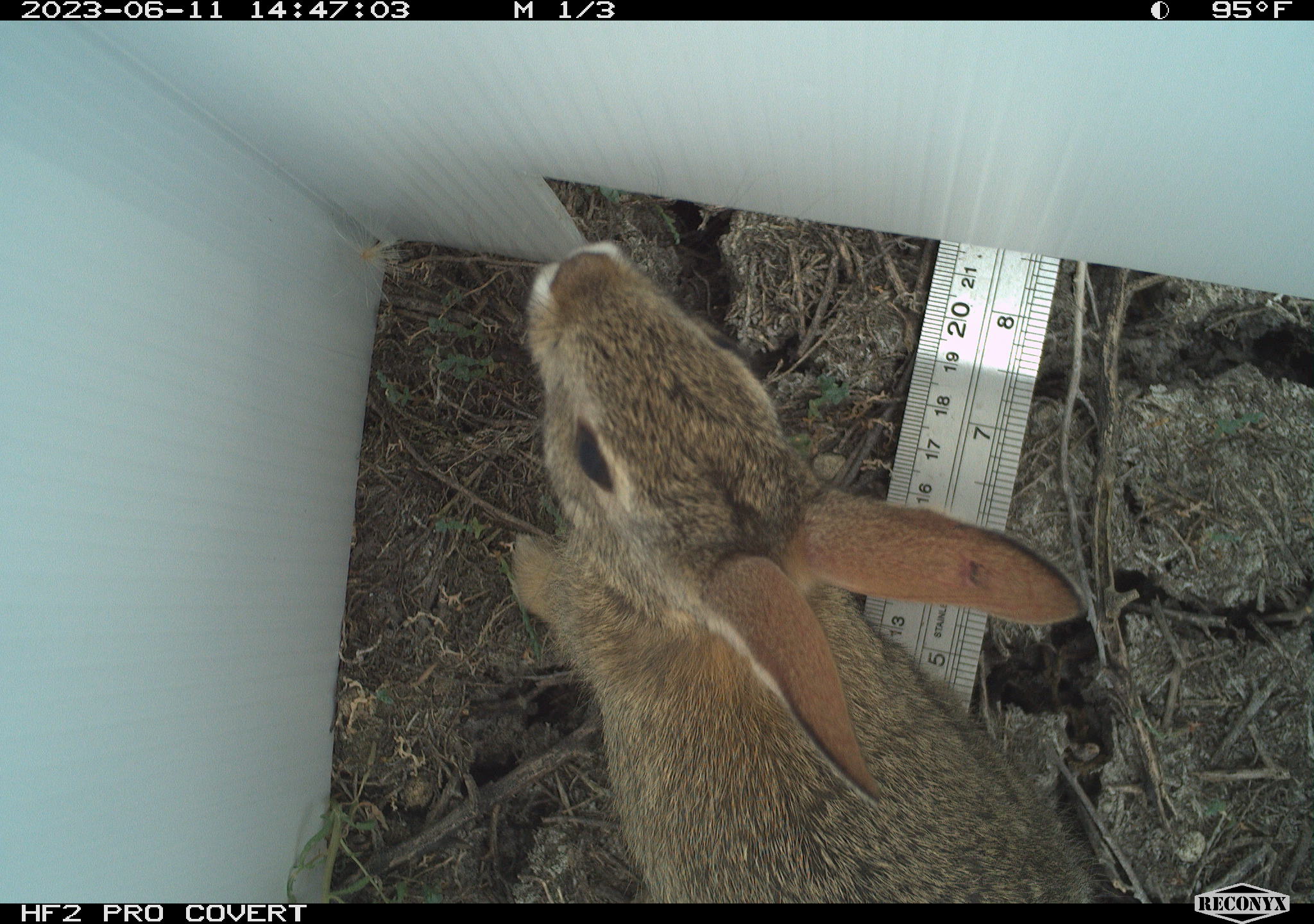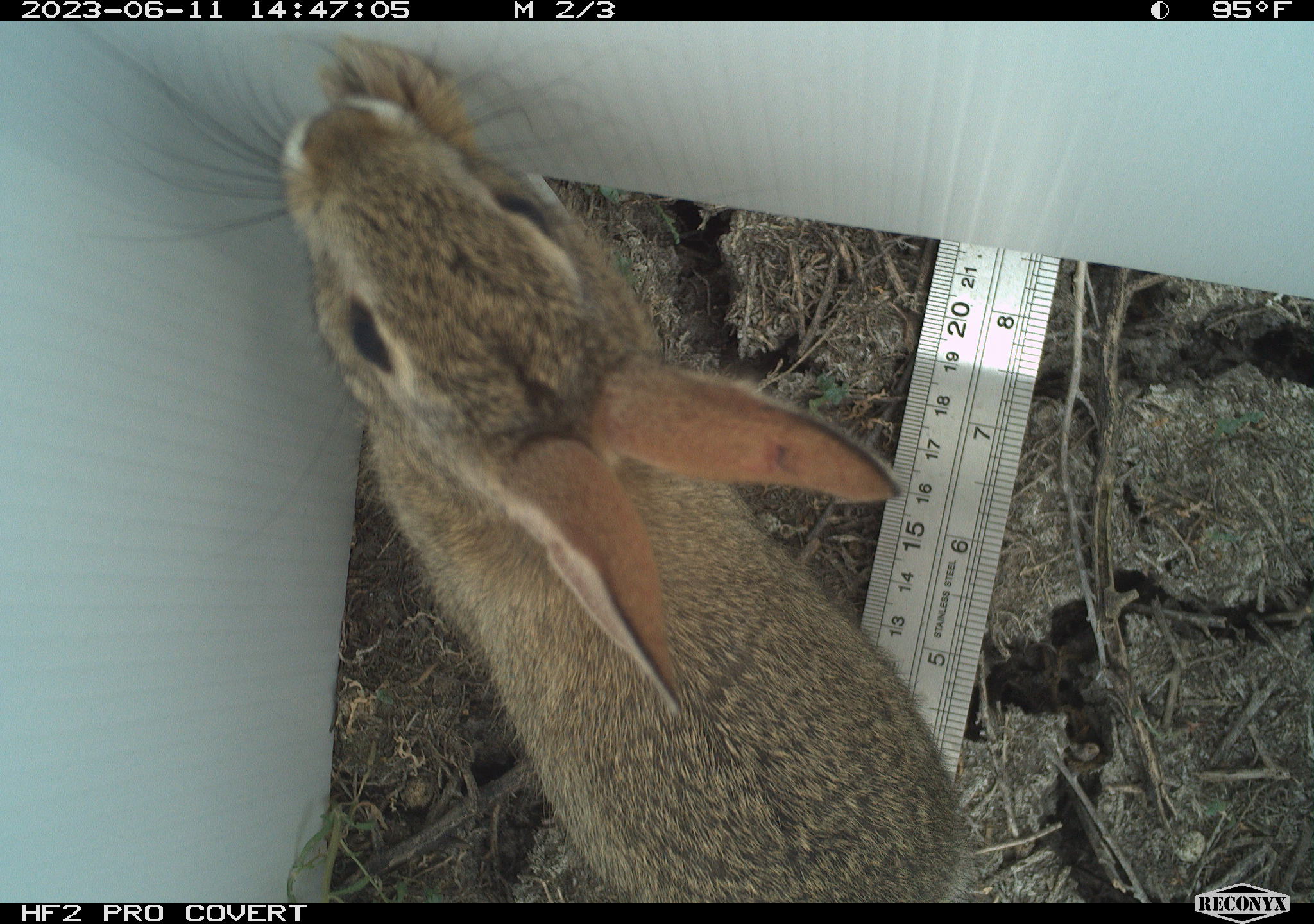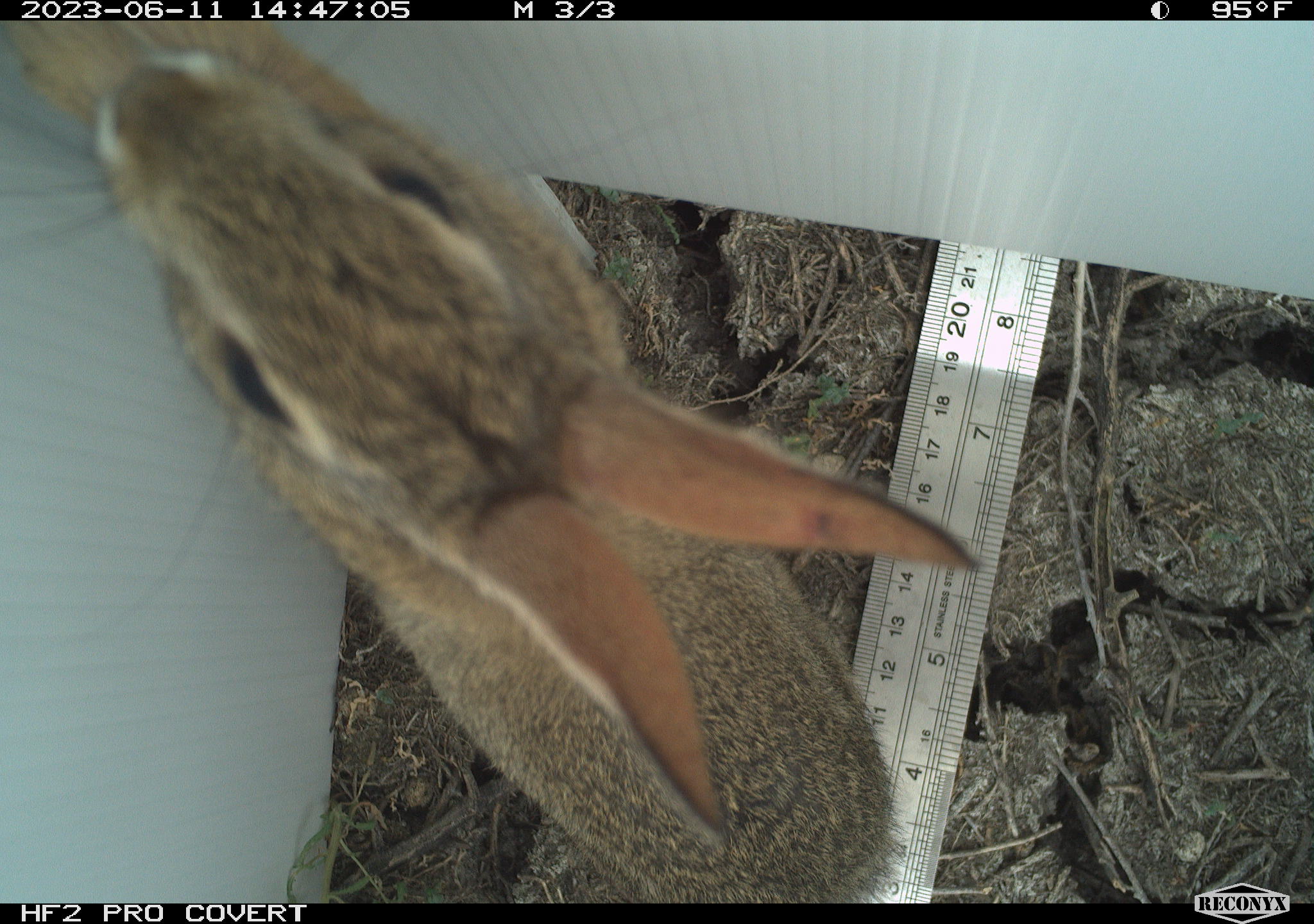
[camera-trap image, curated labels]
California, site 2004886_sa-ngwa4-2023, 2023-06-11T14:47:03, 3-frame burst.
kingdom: Animalia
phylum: Chordata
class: Mammalia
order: Lagomorpha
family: Leporidae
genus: Sylvilagus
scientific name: Sylvilagus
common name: cottontail rabbits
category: sylvilagus species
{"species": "sylvilagus species (cottontail rabbits) (Sylvilagus)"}